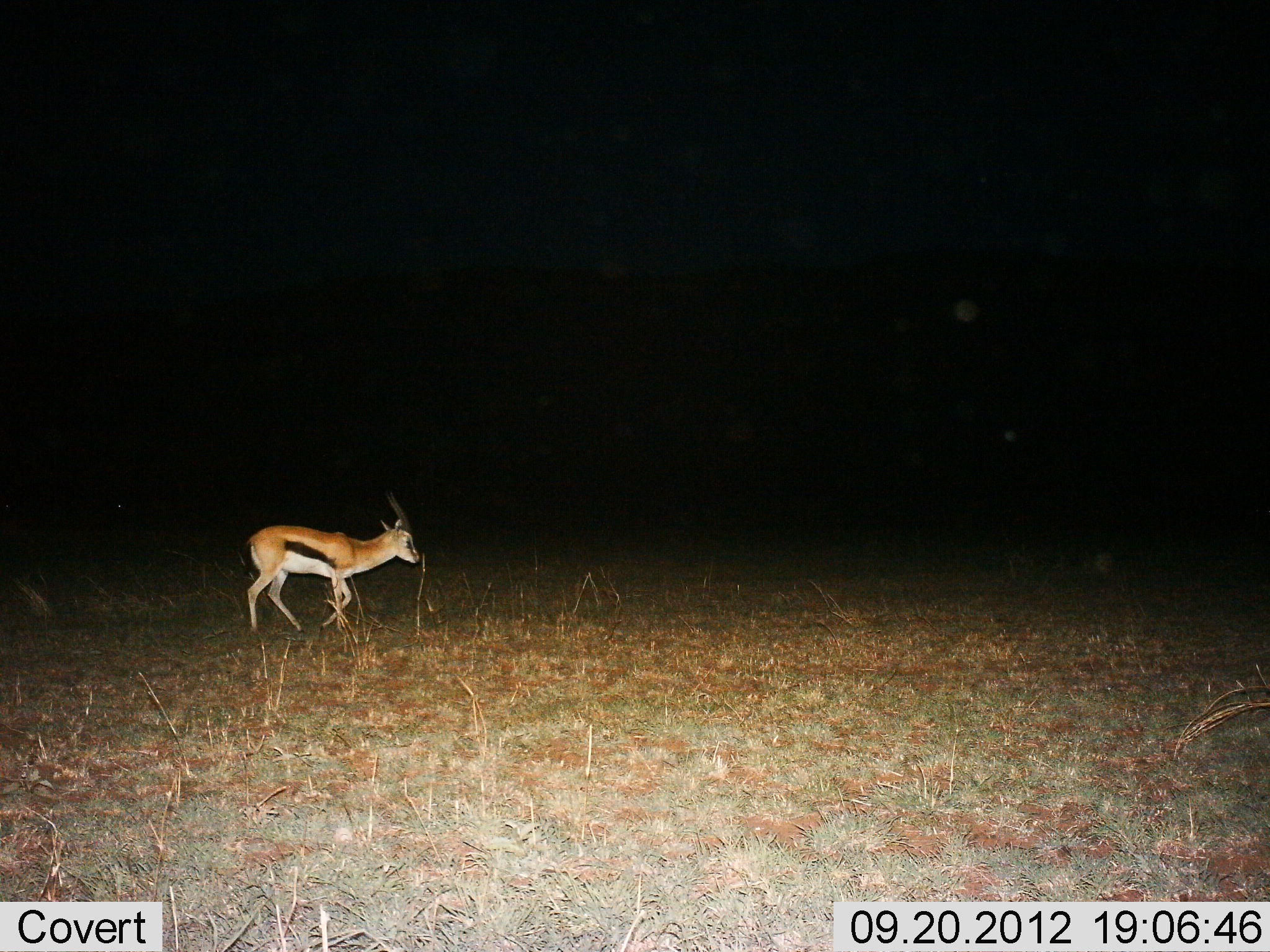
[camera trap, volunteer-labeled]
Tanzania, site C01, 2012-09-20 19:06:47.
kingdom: Animalia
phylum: Chordata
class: Mammalia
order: Artiodactyla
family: Bovidae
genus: Eudorcas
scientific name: Eudorcas thomsonii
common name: thomson's gazelle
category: gazellethomsons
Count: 1.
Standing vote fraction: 20%.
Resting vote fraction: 0%.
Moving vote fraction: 90%.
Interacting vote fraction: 0%.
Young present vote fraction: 0%.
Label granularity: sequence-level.